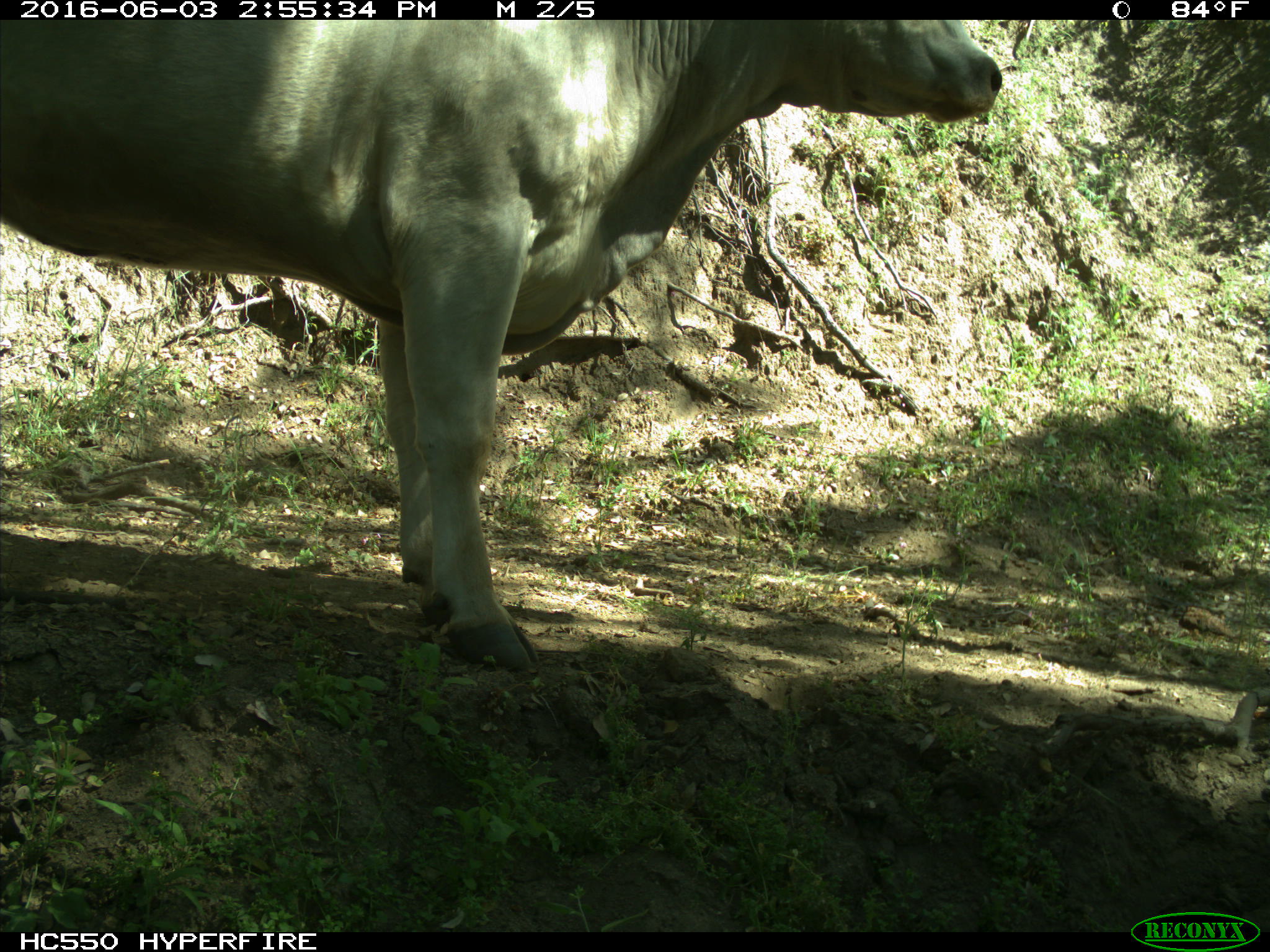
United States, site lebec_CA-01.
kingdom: Animalia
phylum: Chordata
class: Mammalia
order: Artiodactyla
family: Bovidae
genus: Bos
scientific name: Bos taurus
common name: domestic cow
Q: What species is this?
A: Bos taurus (domestic cow).